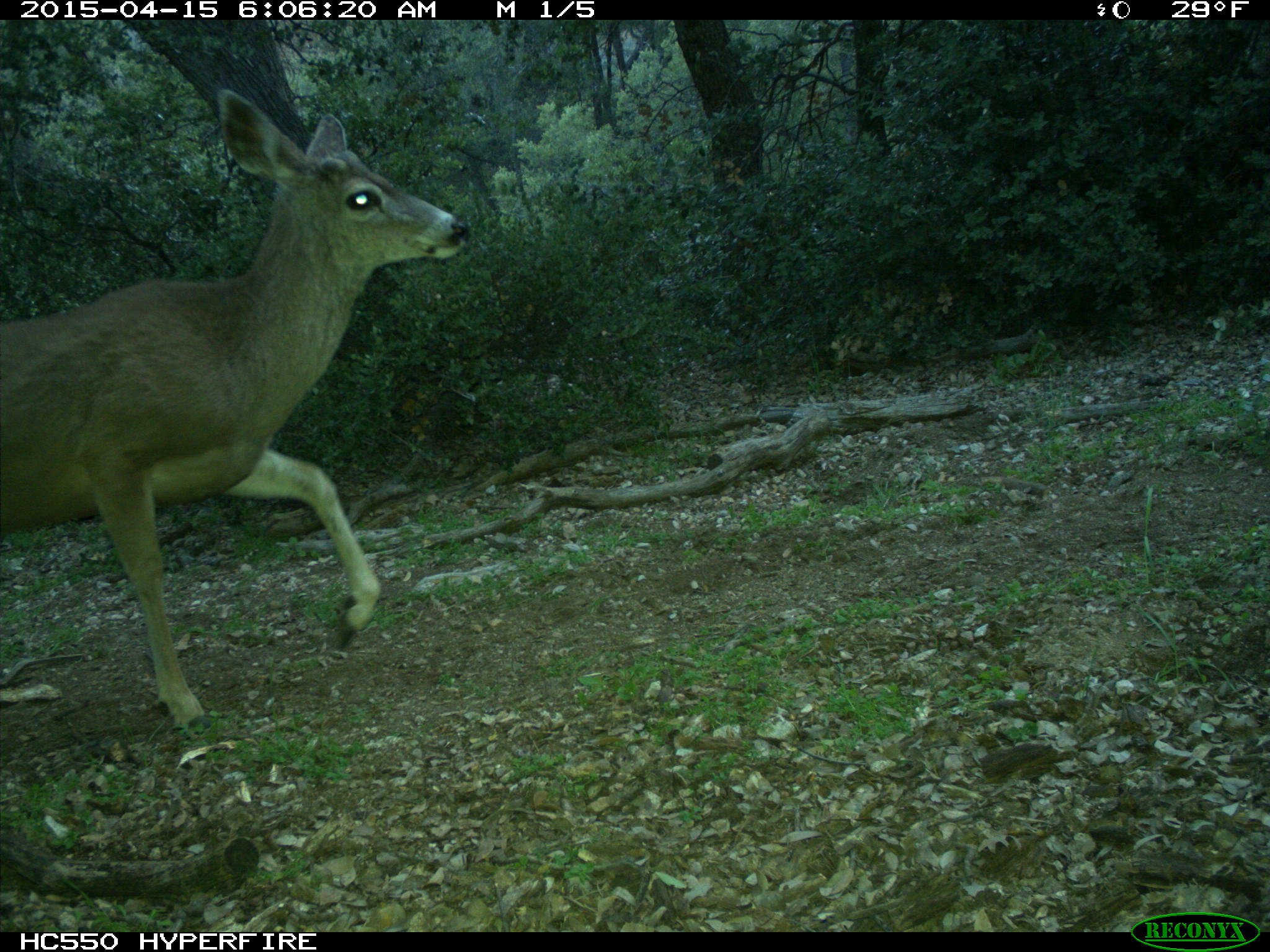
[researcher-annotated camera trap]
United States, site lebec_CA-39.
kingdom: Animalia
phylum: Chordata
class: Mammalia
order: Artiodactyla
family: Cervidae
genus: Odocoileus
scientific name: Odocoileus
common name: deer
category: unidentified deer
Unidentified deer (deer) (Odocoileus).